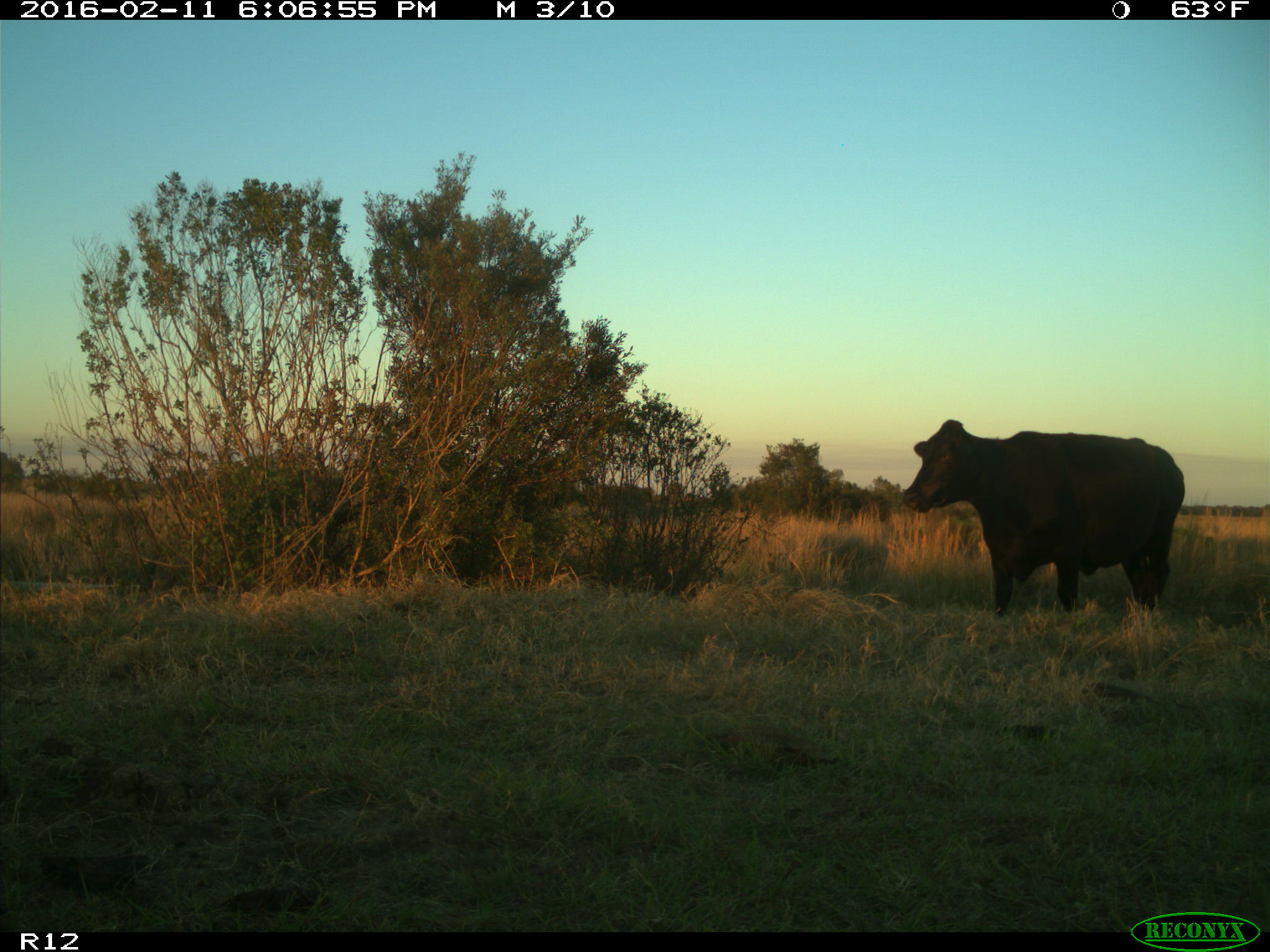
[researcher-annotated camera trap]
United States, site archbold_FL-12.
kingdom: Animalia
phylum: Chordata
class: Mammalia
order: Artiodactyla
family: Bovidae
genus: Bos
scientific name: Bos taurus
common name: domestic cow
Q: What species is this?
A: Bos taurus (domestic cow).